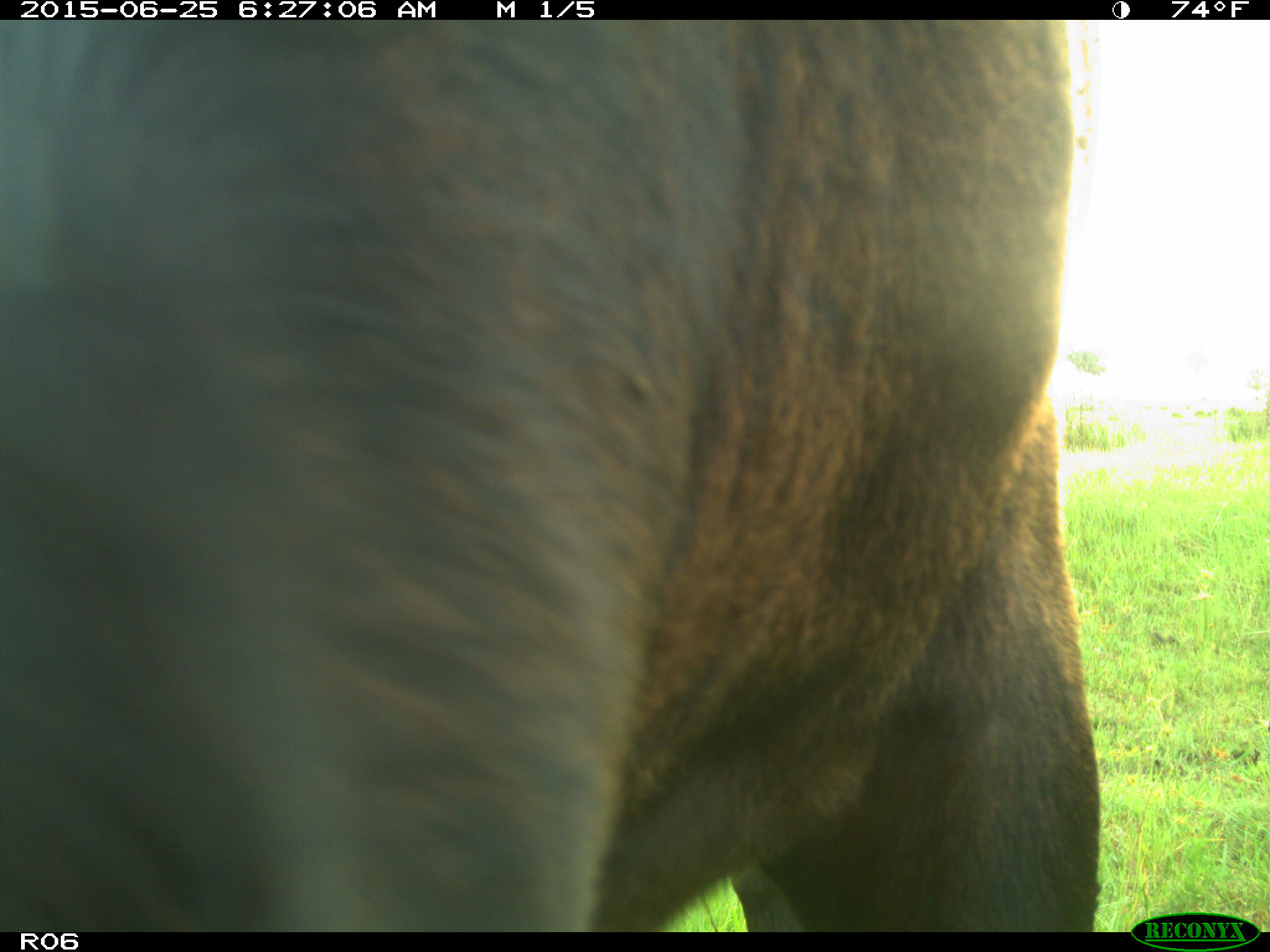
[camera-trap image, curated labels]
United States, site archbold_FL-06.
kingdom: Animalia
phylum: Chordata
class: Mammalia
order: Artiodactyla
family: Bovidae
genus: Bos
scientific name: Bos taurus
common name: domestic cow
Bos taurus (domestic cow).